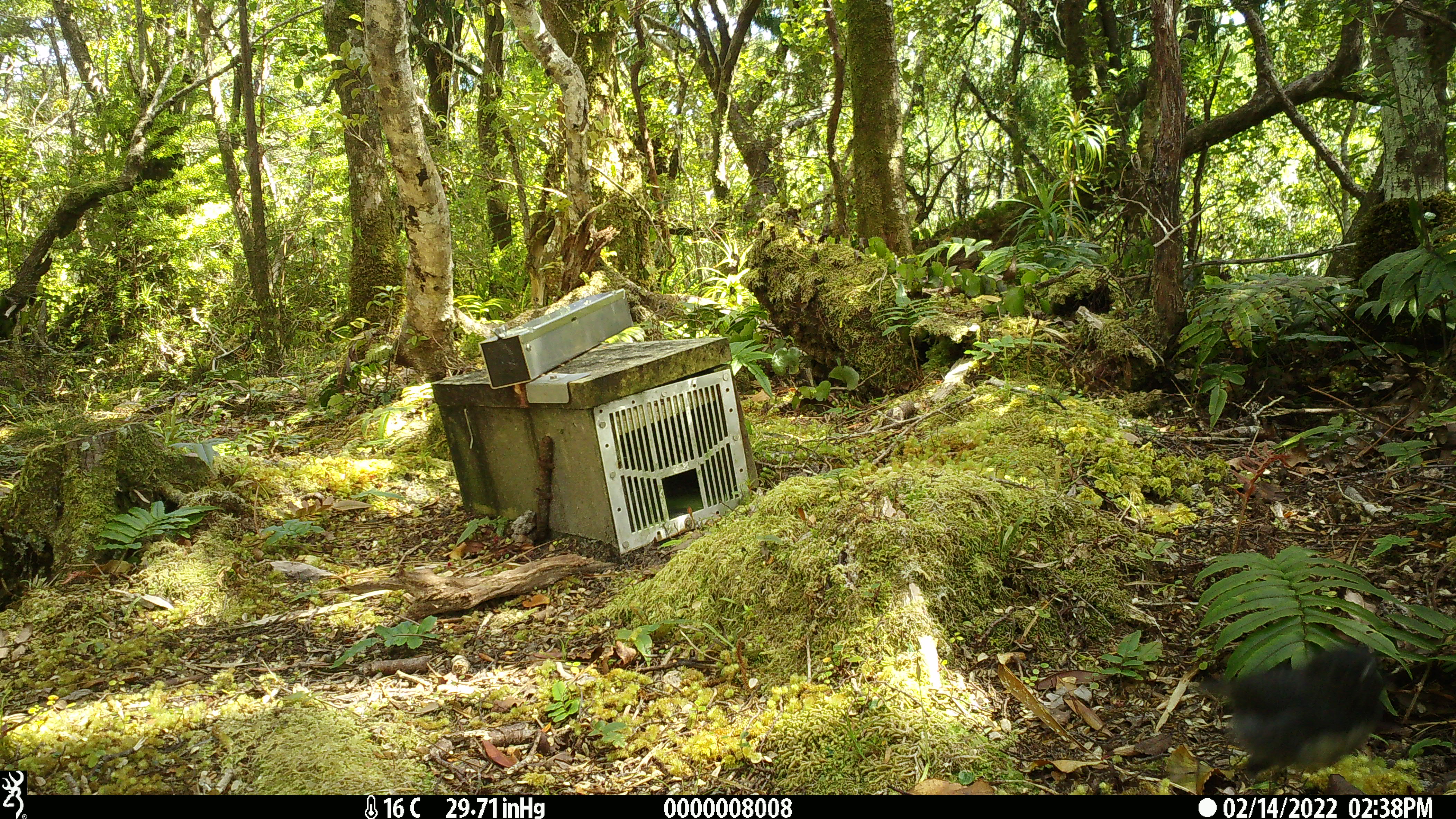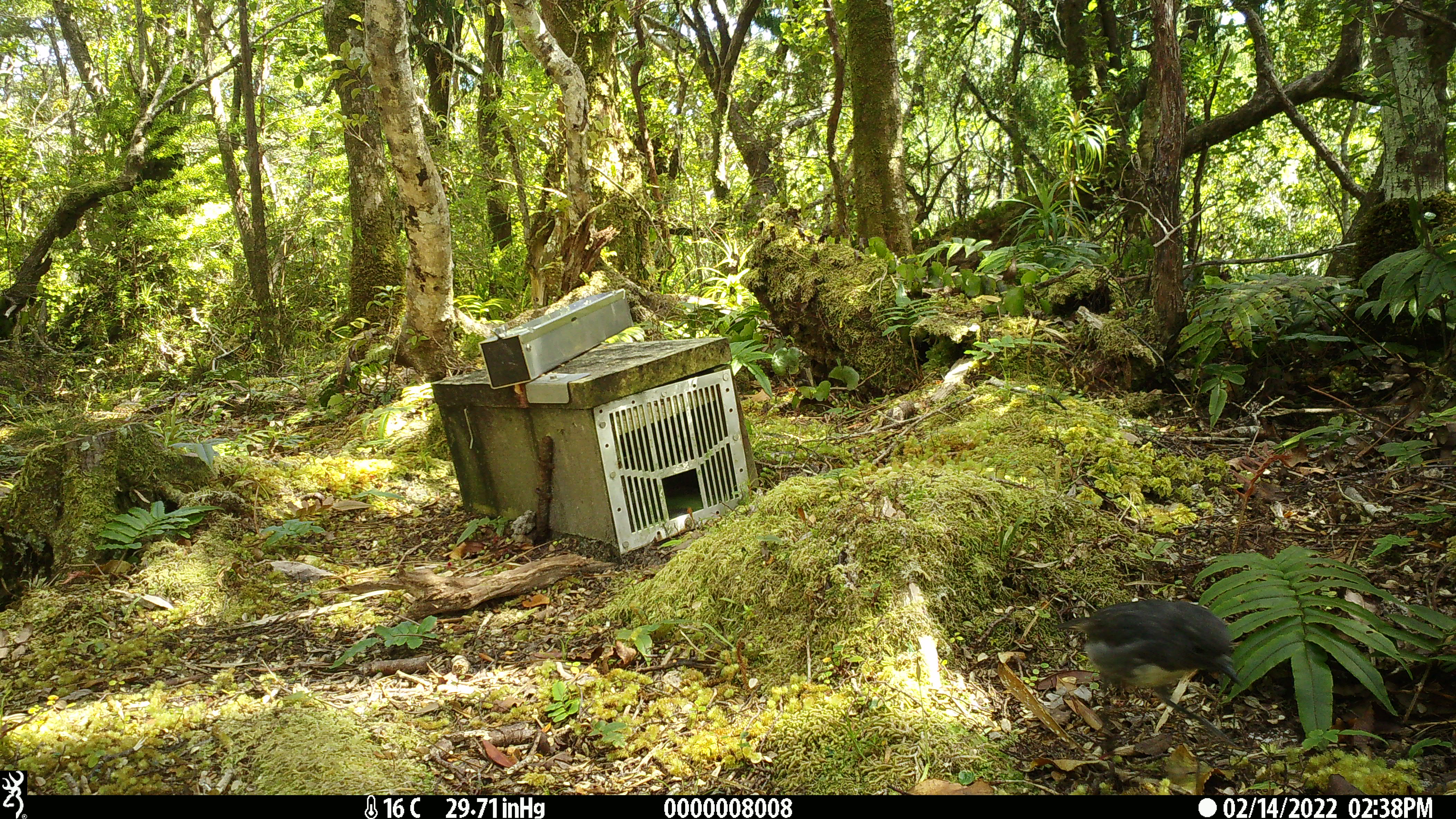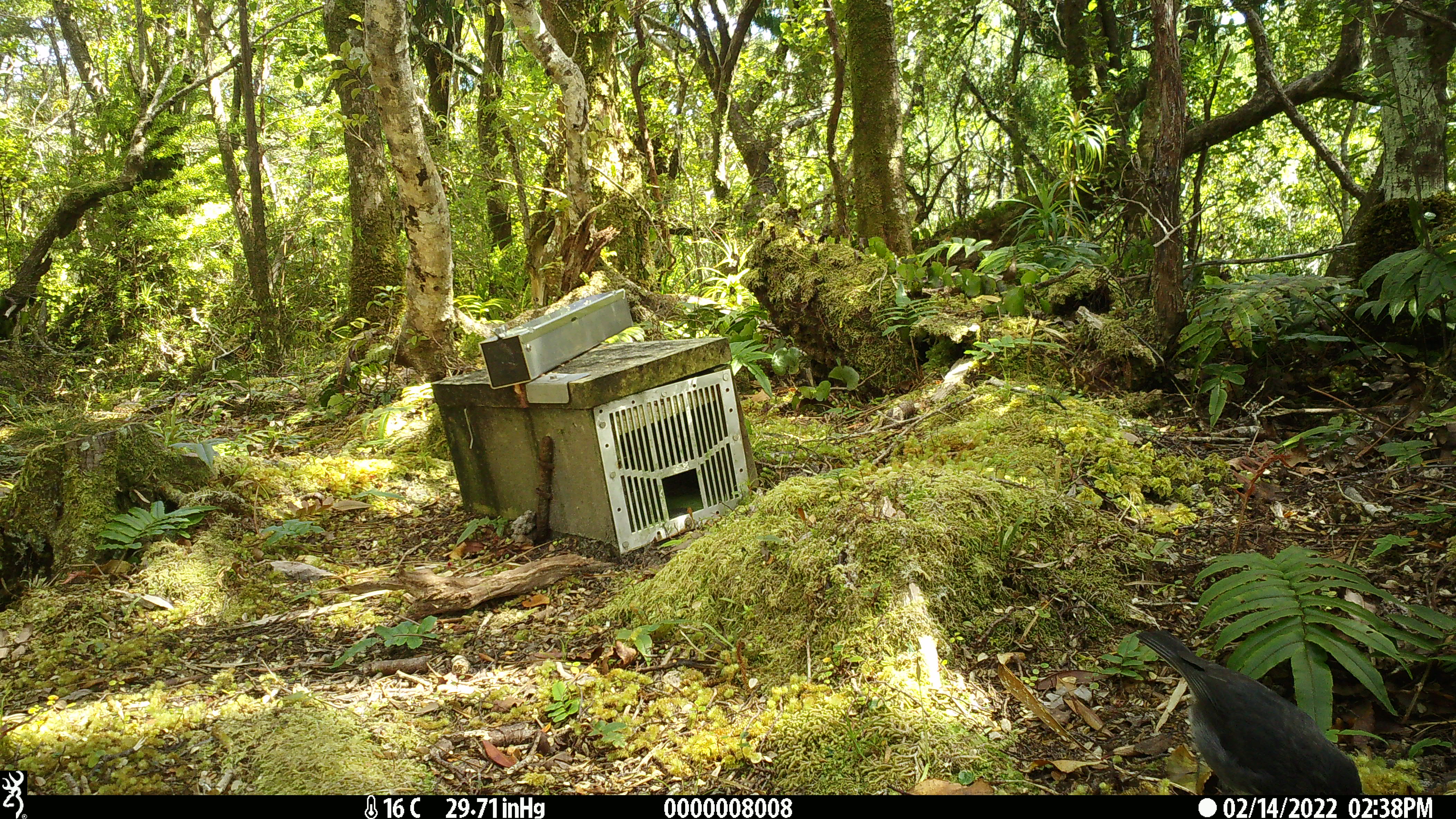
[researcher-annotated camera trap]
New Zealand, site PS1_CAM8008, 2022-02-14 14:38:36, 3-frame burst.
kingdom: Animalia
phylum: Chordata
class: Aves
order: Passeriformes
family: Petroicidae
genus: Petroica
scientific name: Petroica australis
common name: new zealand robin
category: robin